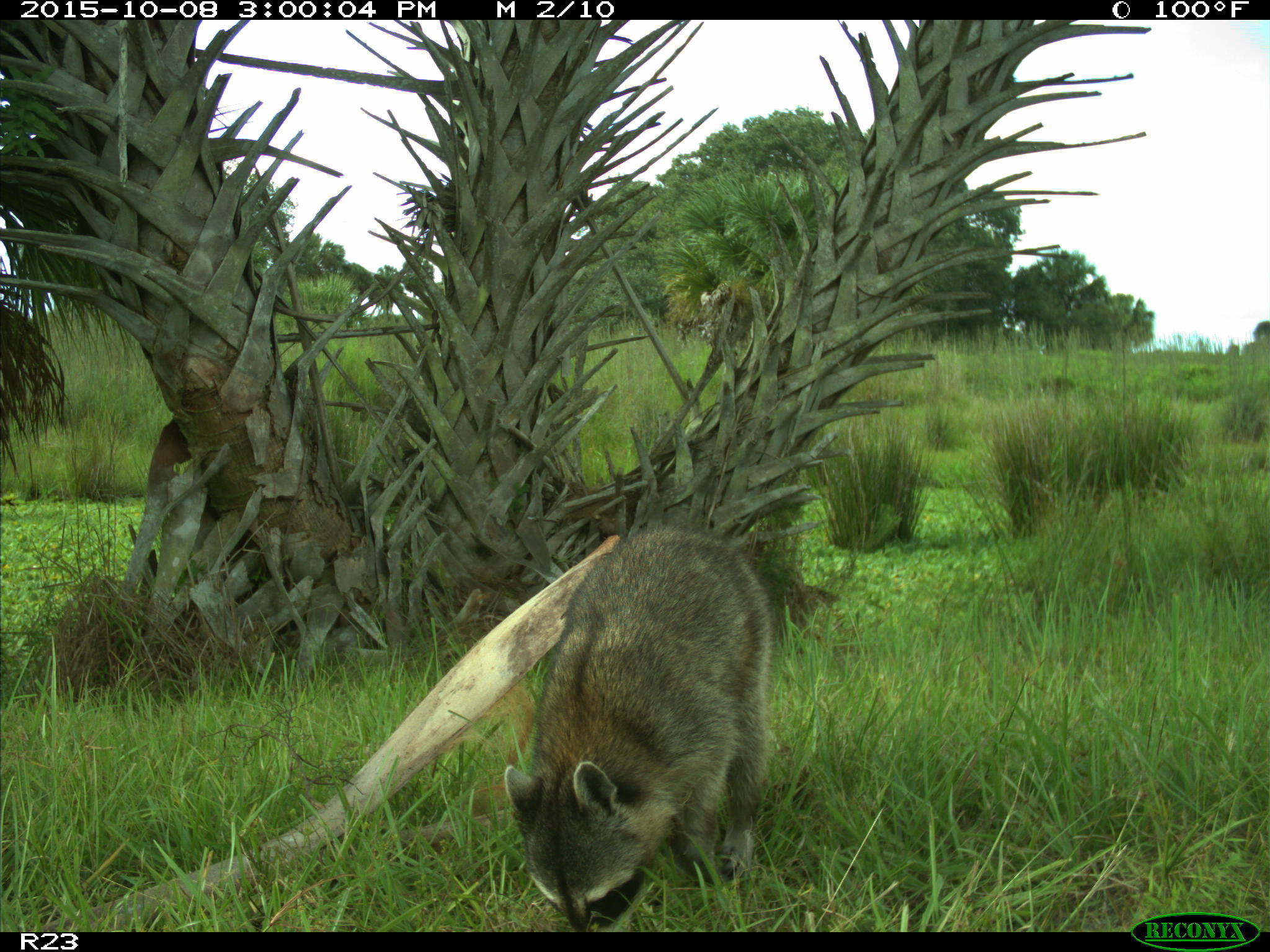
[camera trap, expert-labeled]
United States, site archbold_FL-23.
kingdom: Animalia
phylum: Chordata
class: Mammalia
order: Carnivora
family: Procyonidae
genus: Procyon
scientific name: Procyon lotor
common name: common raccoon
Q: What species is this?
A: Procyon lotor (common raccoon).